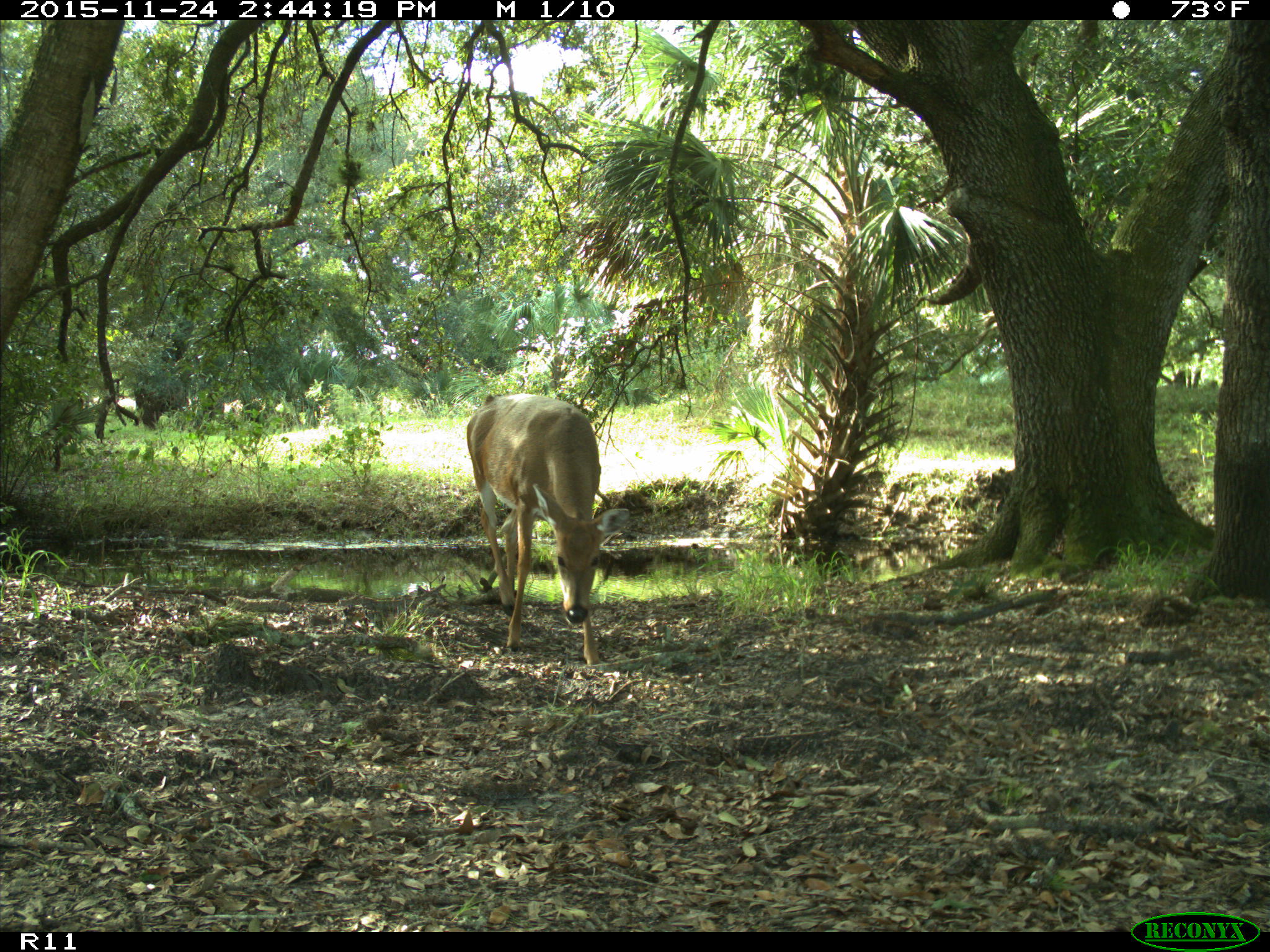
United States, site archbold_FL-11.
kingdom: Animalia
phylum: Chordata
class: Mammalia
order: Artiodactyla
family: Cervidae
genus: Odocoileus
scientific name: Odocoileus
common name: deer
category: unidentified deer